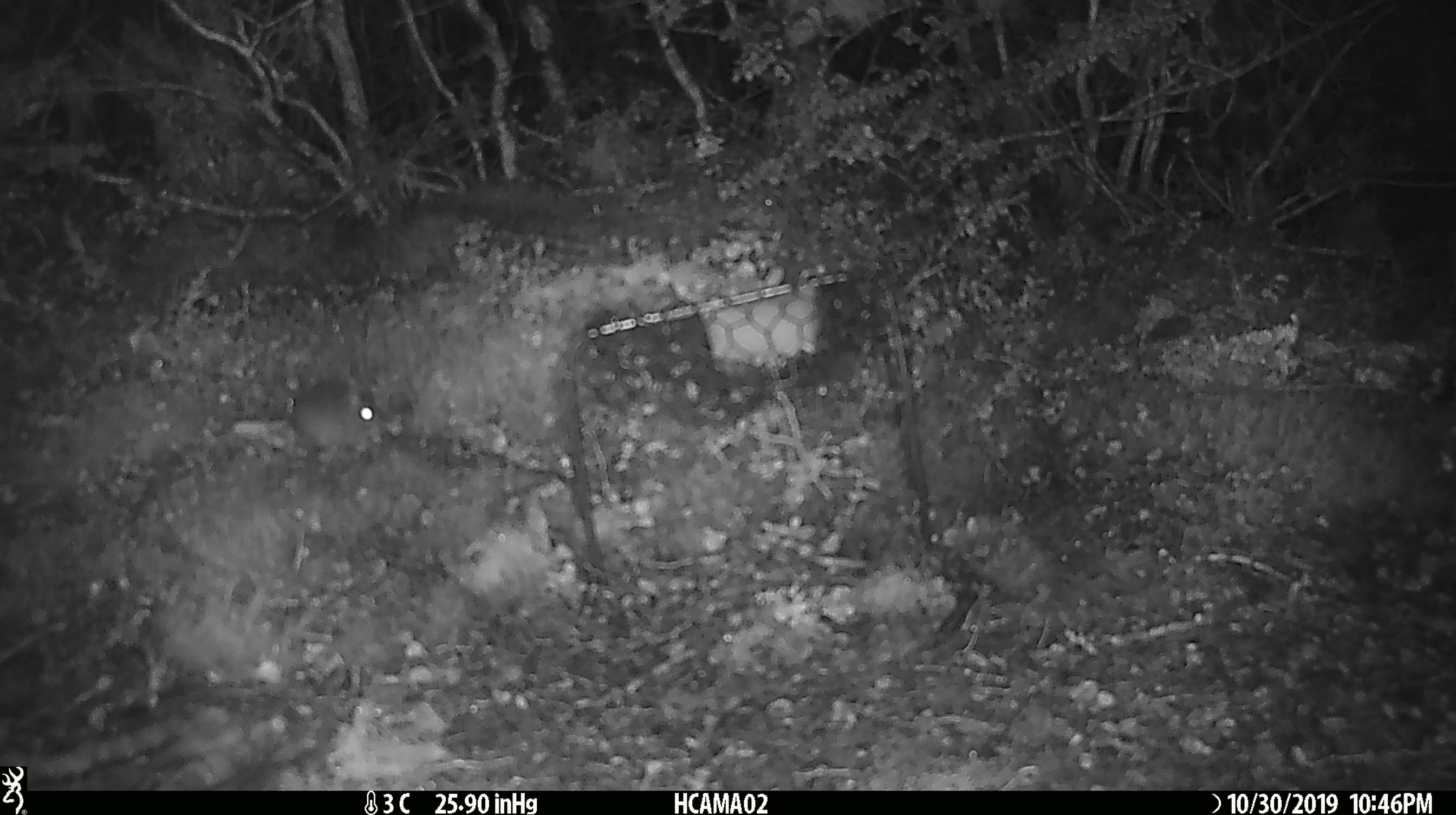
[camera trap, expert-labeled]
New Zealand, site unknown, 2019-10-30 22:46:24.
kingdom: Animalia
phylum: Chordata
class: Mammalia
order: Rodentia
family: Muridae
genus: Mus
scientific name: Mus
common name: mouse